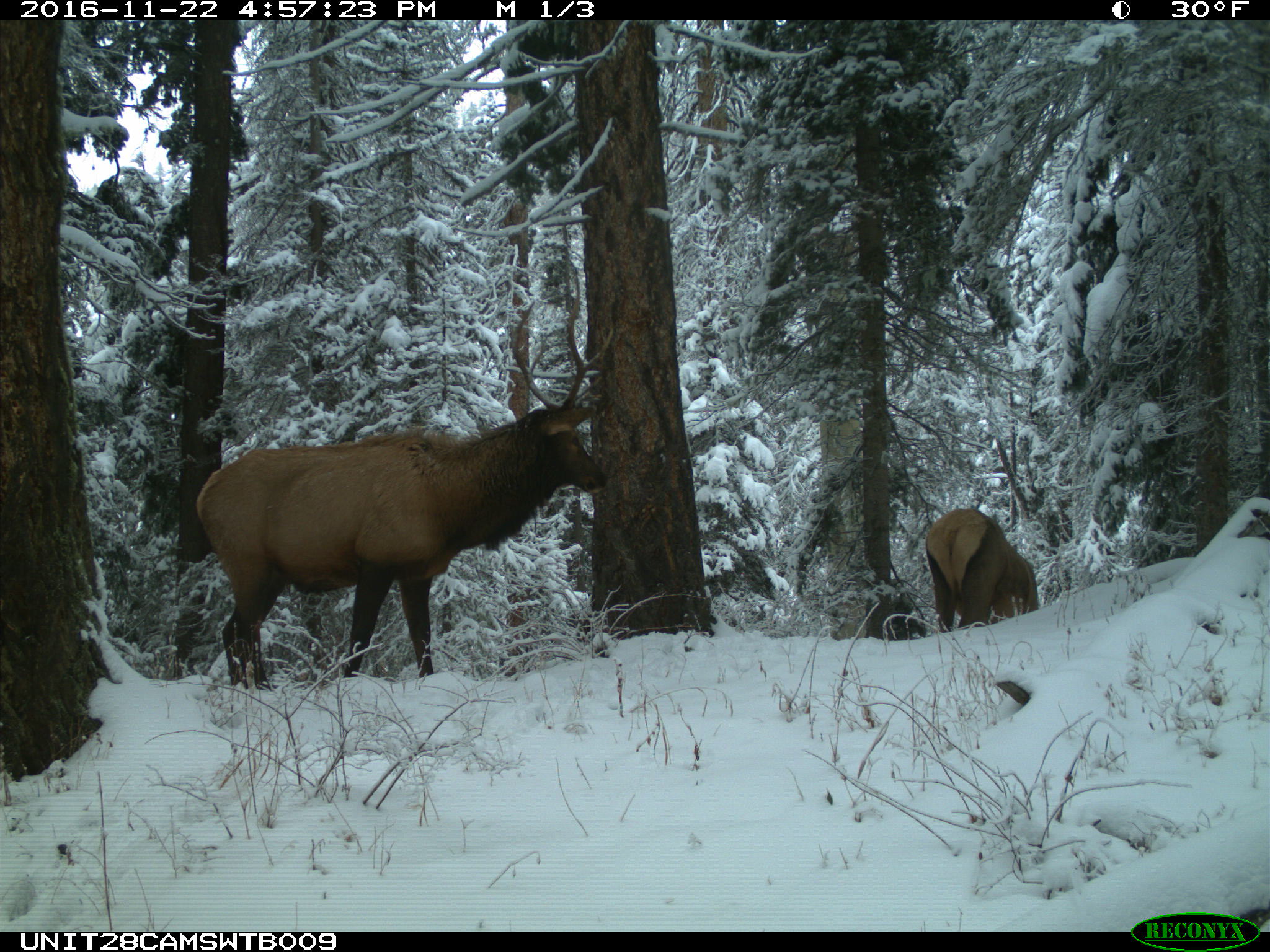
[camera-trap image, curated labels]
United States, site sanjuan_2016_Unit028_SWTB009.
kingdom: Animalia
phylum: Chordata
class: Mammalia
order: Artiodactyla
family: Cervidae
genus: Cervus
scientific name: Cervus elaphus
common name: red deer